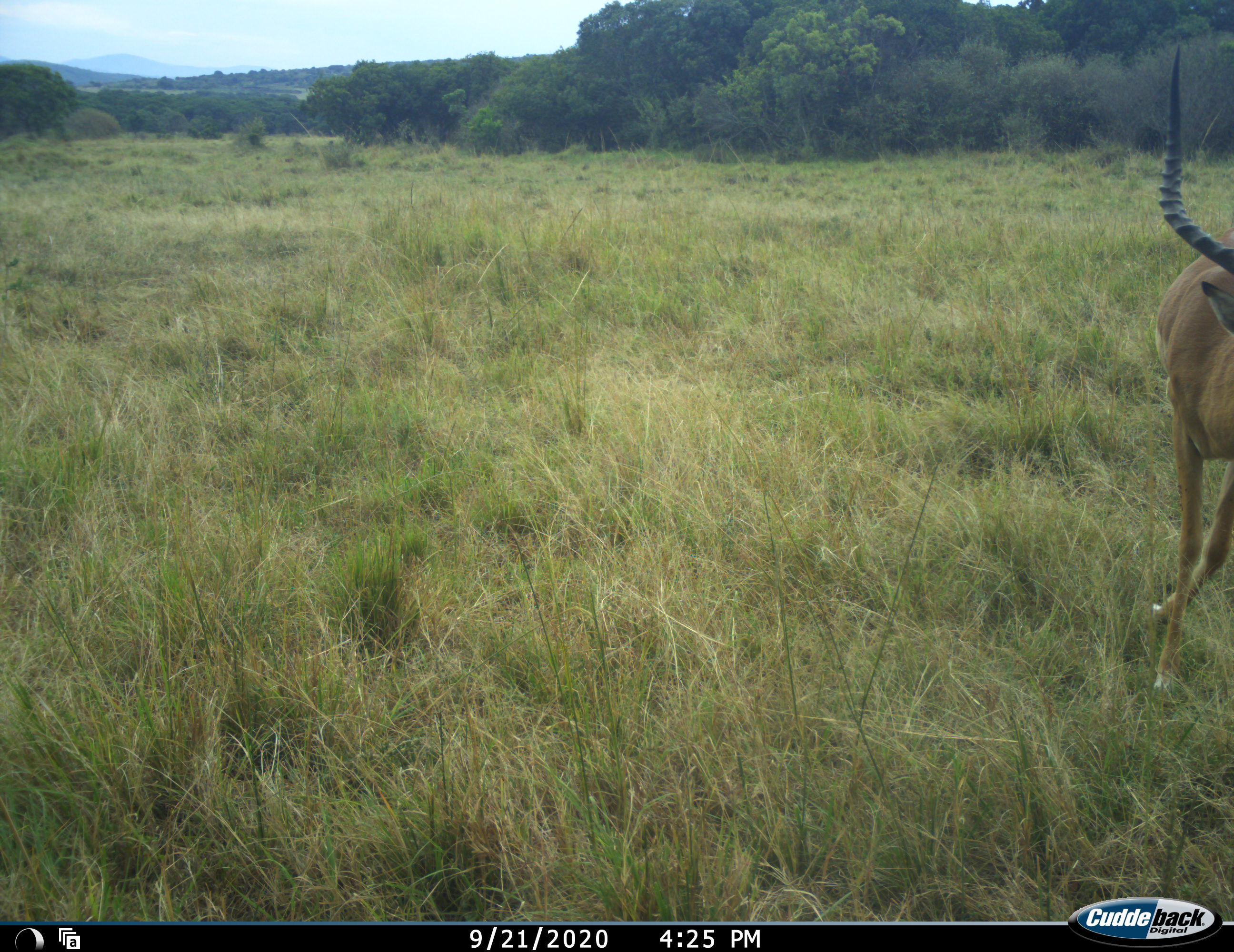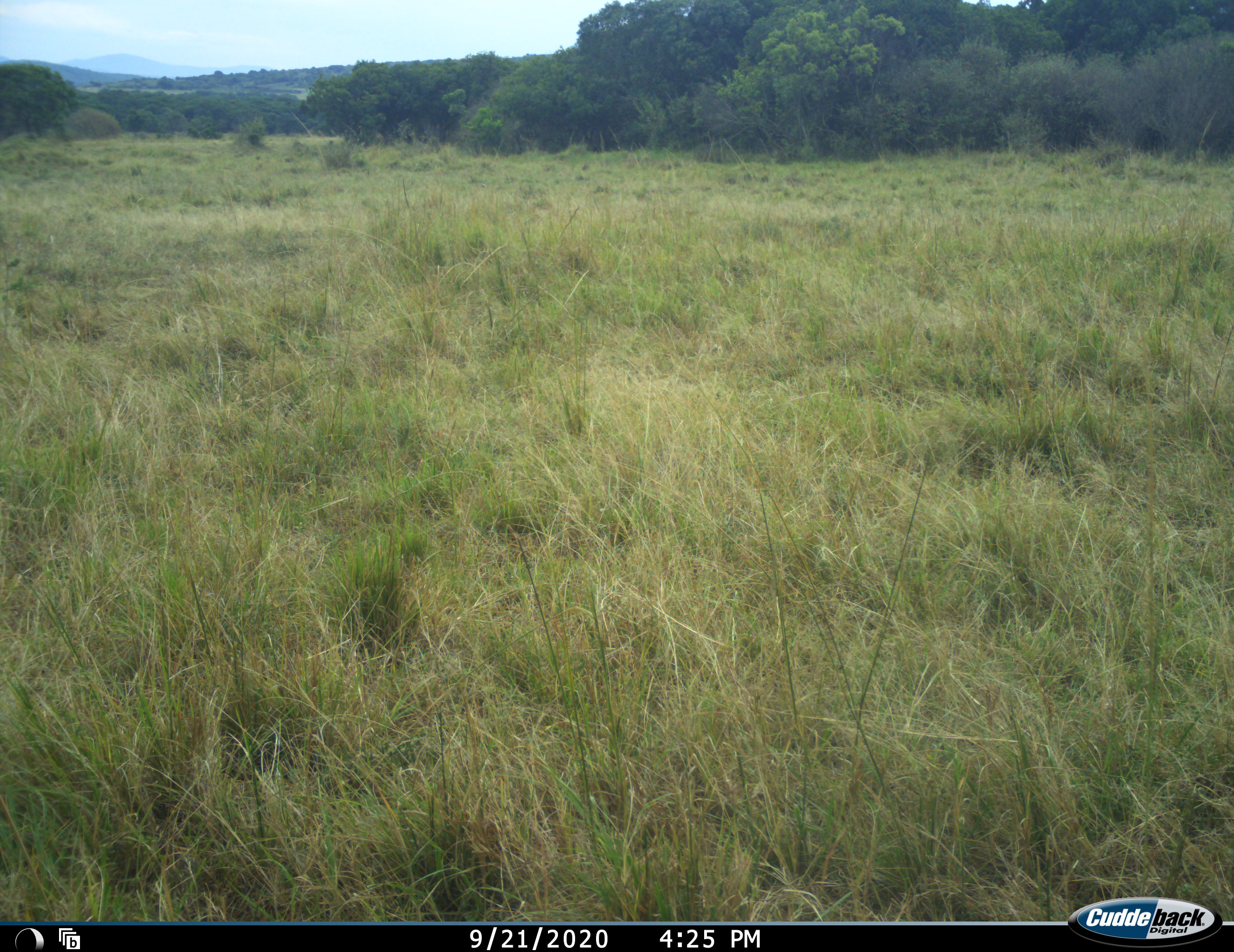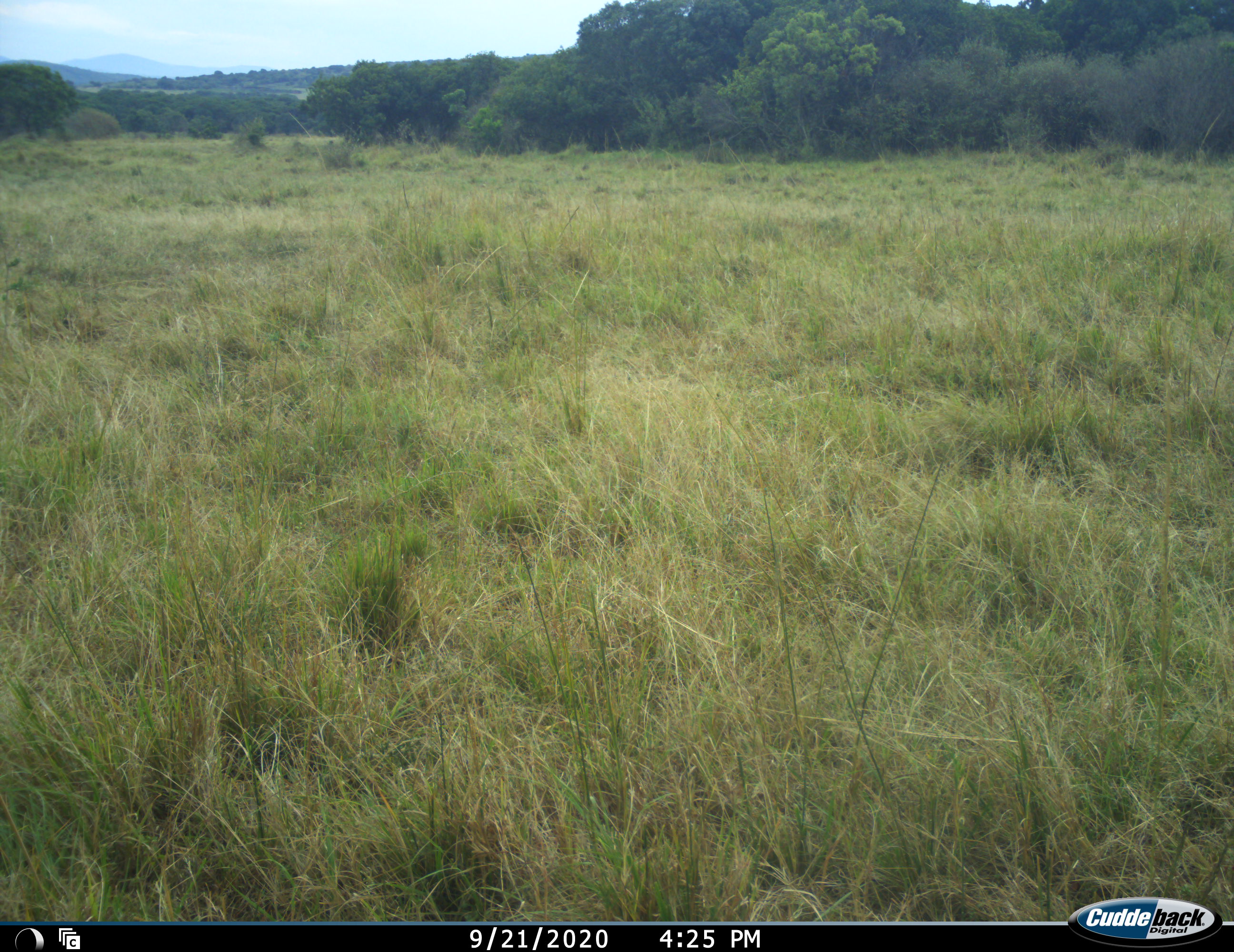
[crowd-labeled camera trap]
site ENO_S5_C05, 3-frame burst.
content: unidentified animal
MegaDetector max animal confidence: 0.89